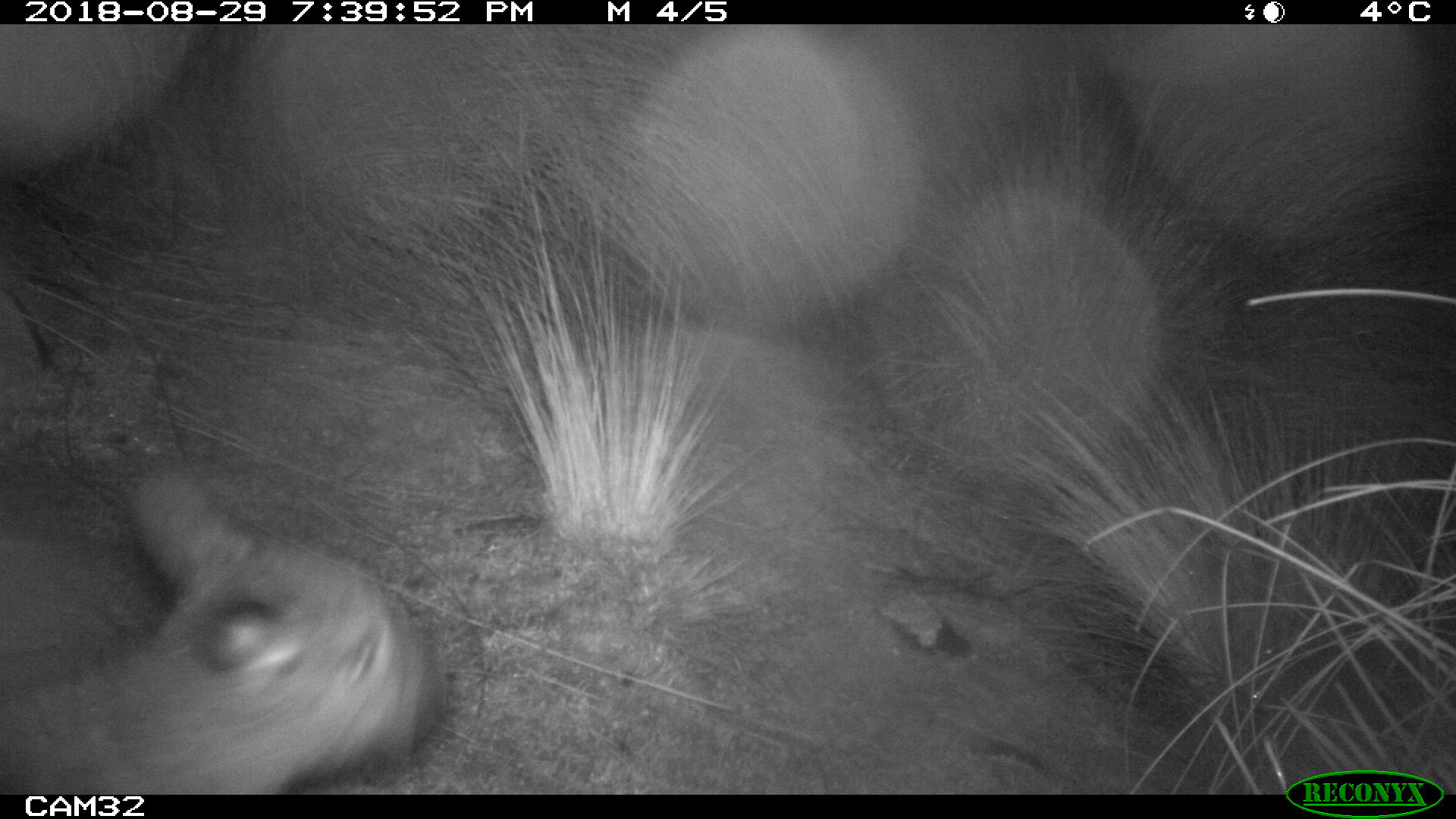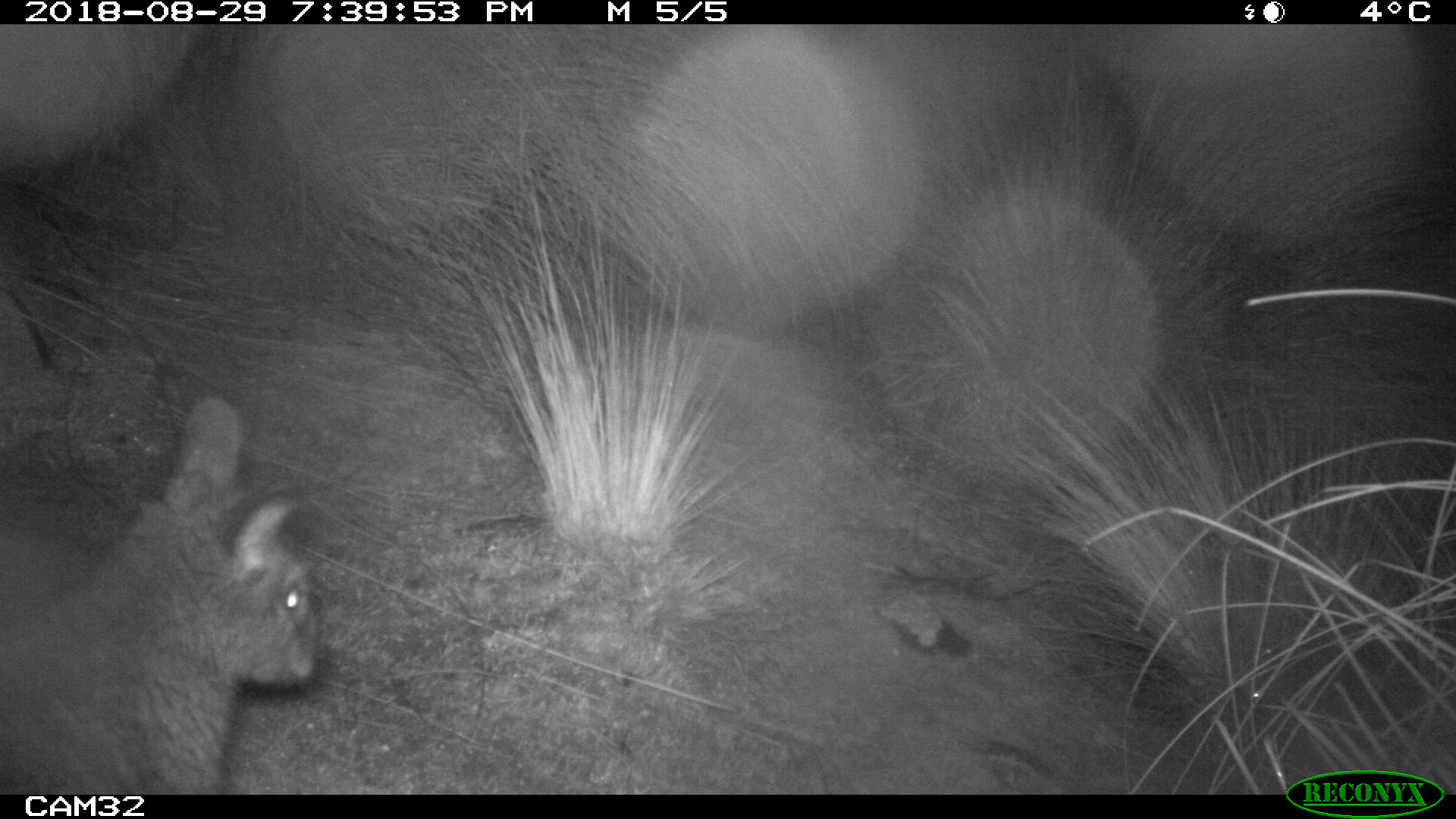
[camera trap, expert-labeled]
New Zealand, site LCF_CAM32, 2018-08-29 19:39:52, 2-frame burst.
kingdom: Animalia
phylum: Chordata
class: Mammalia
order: Diprotodontia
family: Macropodidae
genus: Notamacropus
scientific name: Notamacropus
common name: wallaby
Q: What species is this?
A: Wallaby (Notamacropus).